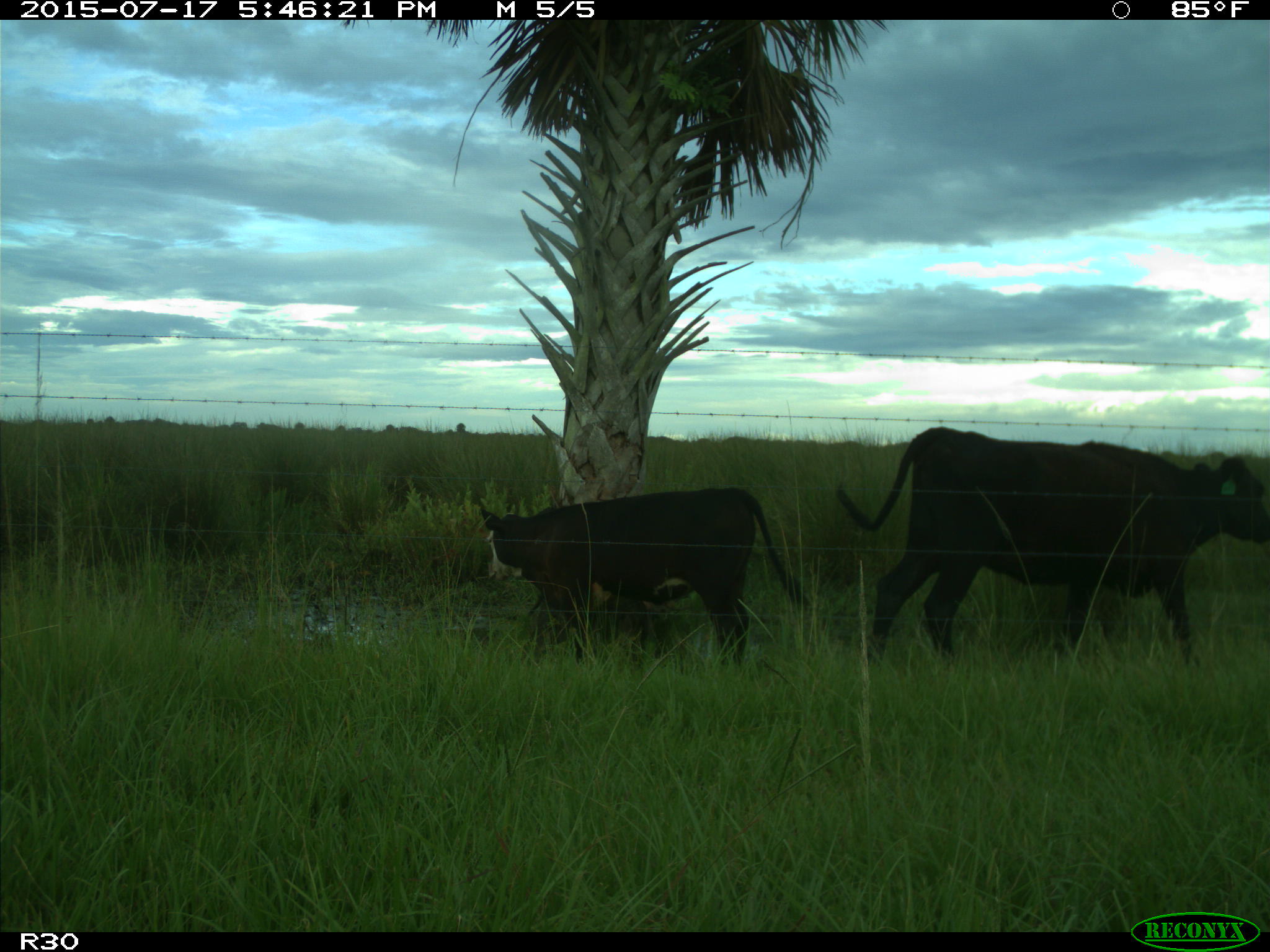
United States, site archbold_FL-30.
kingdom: Animalia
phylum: Chordata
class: Mammalia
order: Artiodactyla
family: Bovidae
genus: Bos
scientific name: Bos taurus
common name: domestic cow